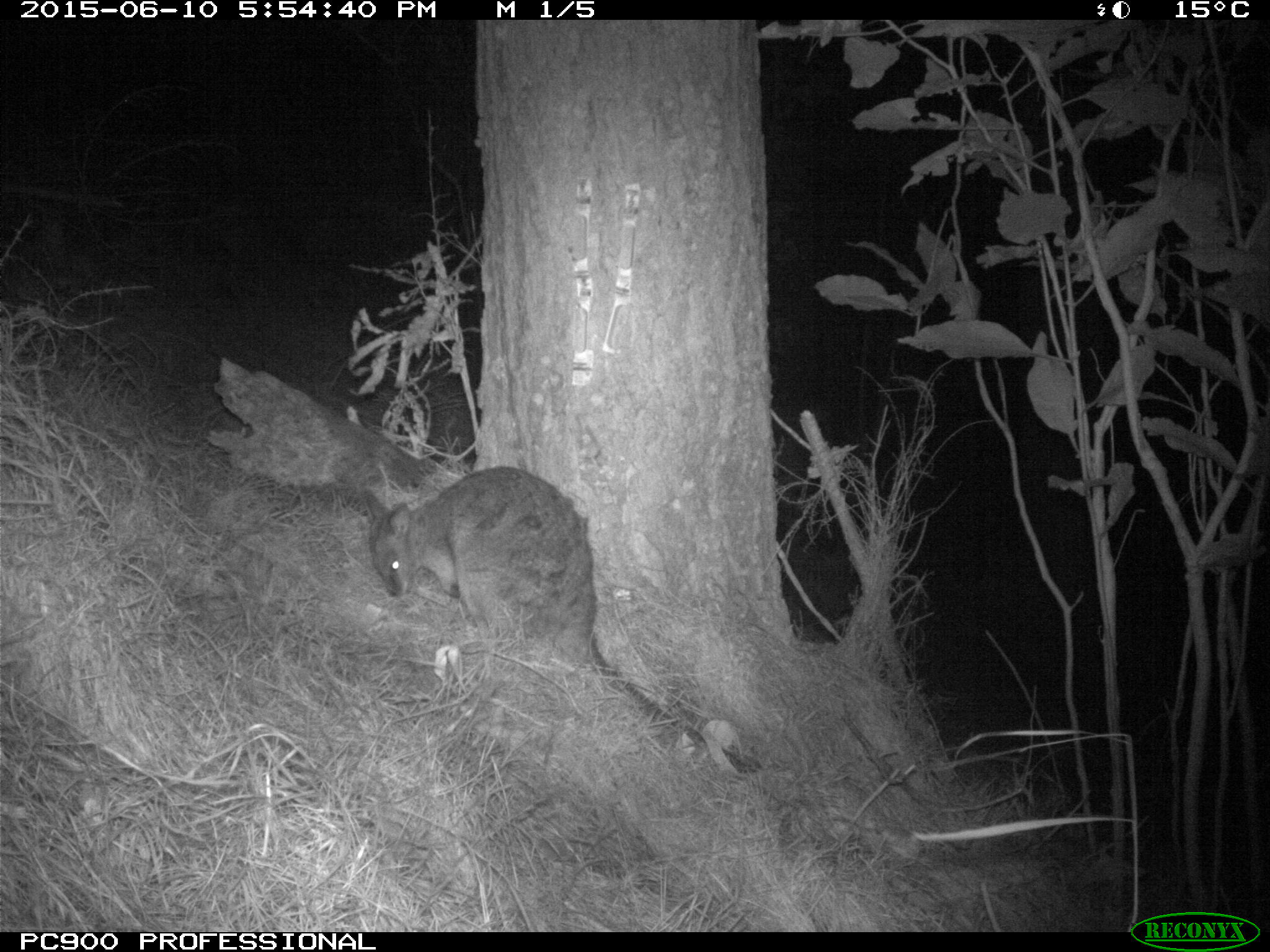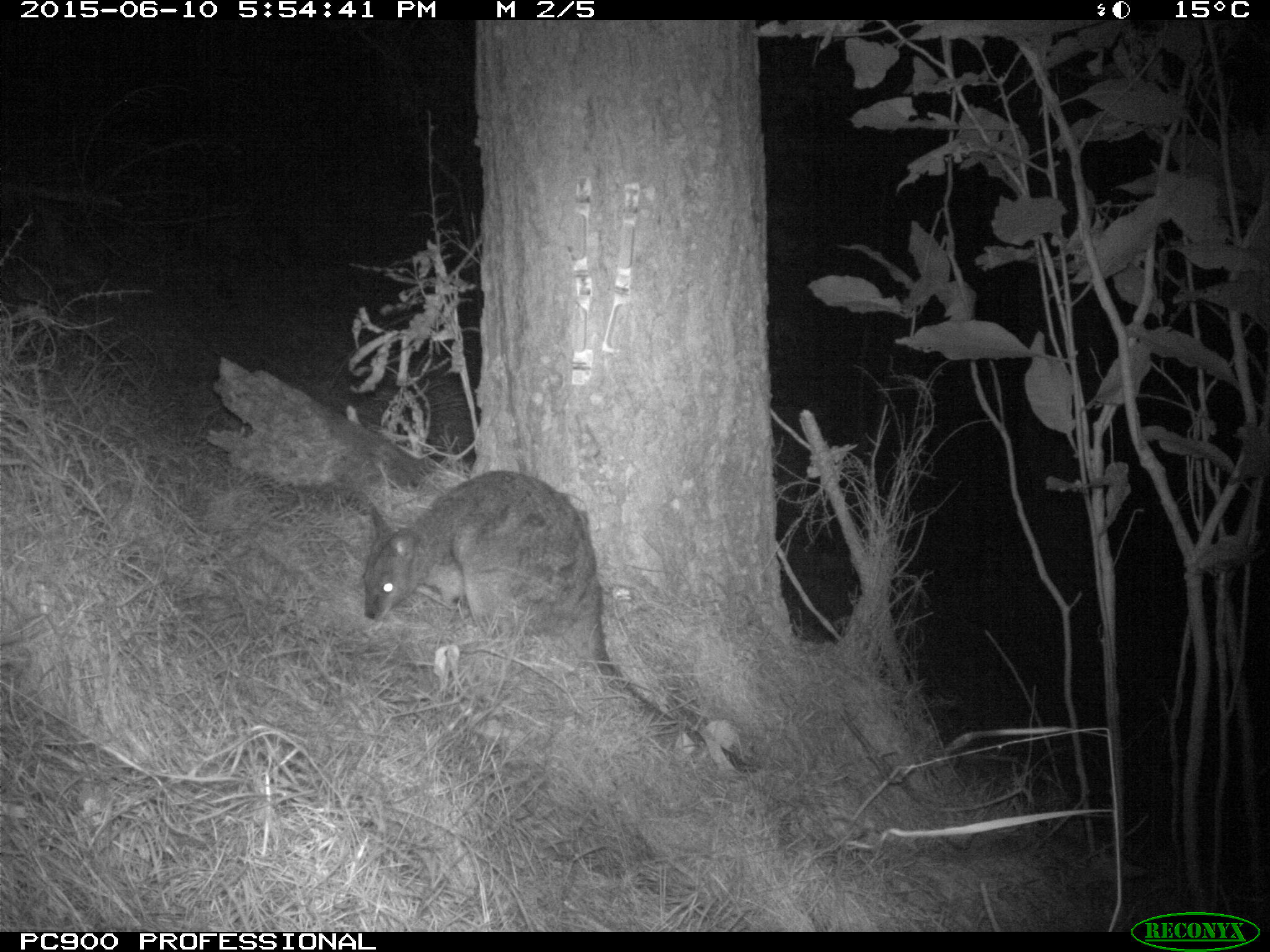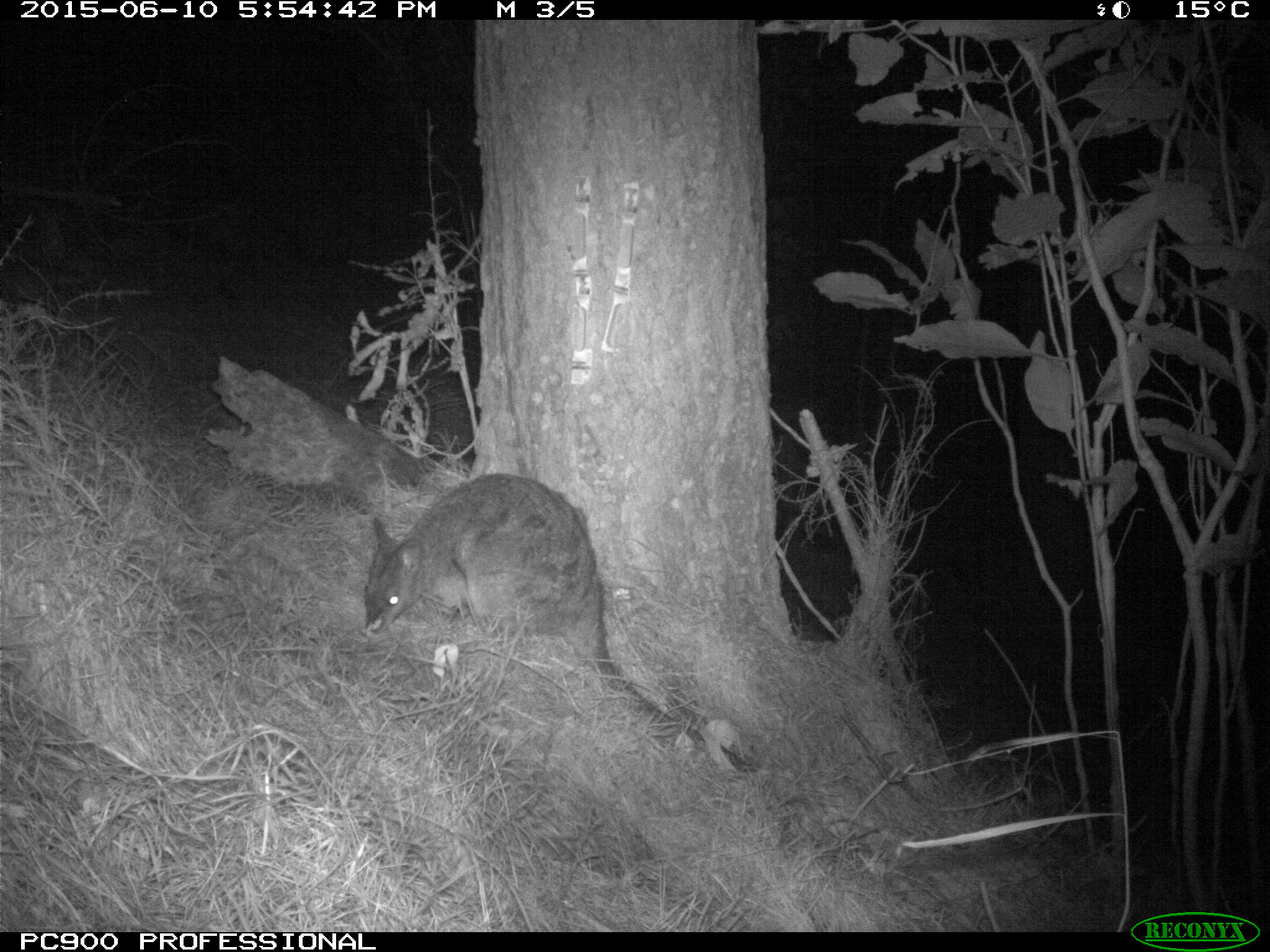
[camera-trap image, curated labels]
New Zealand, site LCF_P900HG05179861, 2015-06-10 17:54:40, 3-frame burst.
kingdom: Animalia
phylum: Chordata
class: Mammalia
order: Diprotodontia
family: Macropodidae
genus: Notamacropus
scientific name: Notamacropus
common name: wallaby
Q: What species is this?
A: Wallaby (Notamacropus).